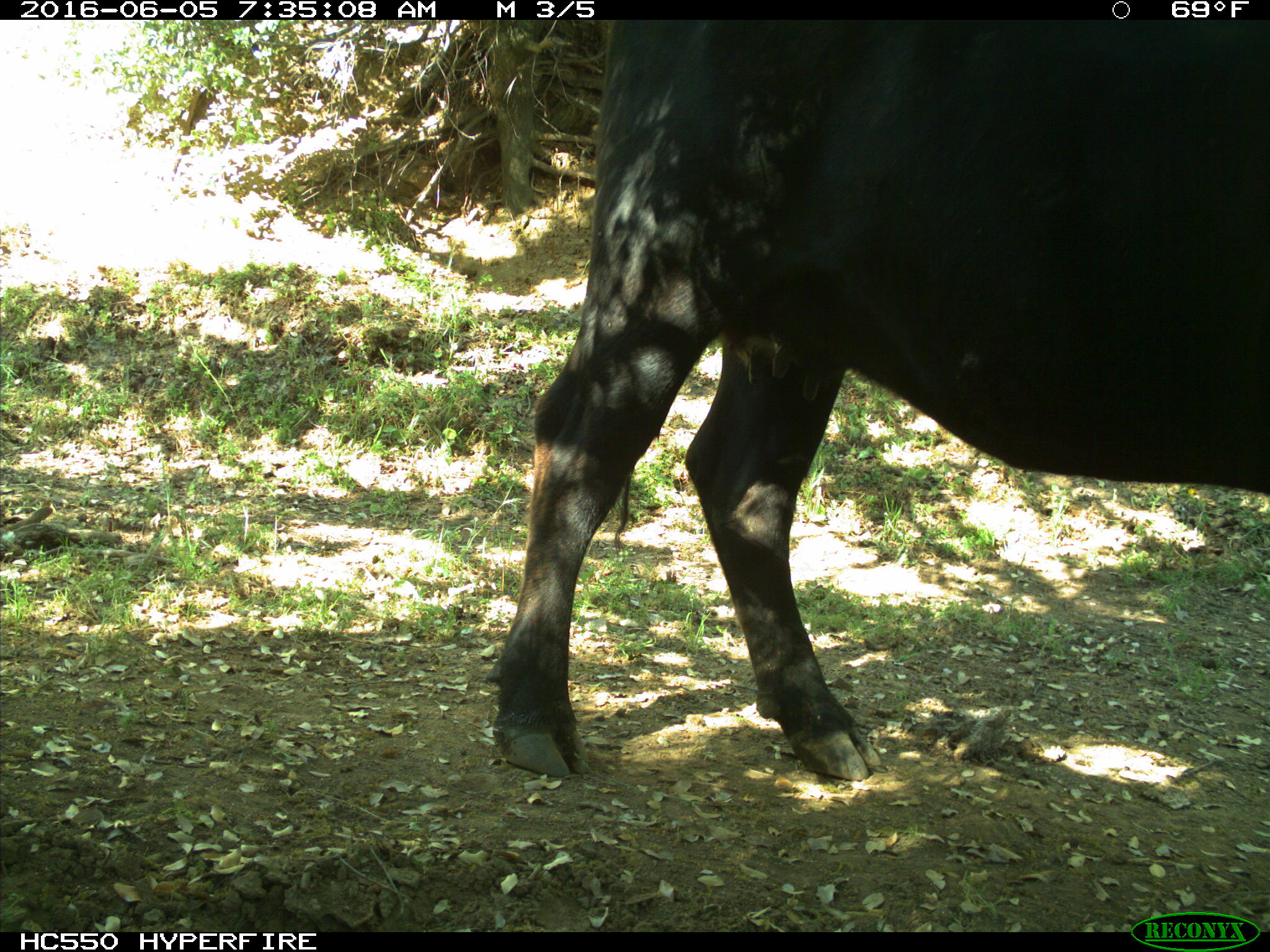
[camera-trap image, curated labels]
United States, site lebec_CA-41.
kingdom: Animalia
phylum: Chordata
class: Mammalia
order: Artiodactyla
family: Bovidae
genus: Bos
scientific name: Bos taurus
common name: domestic cow